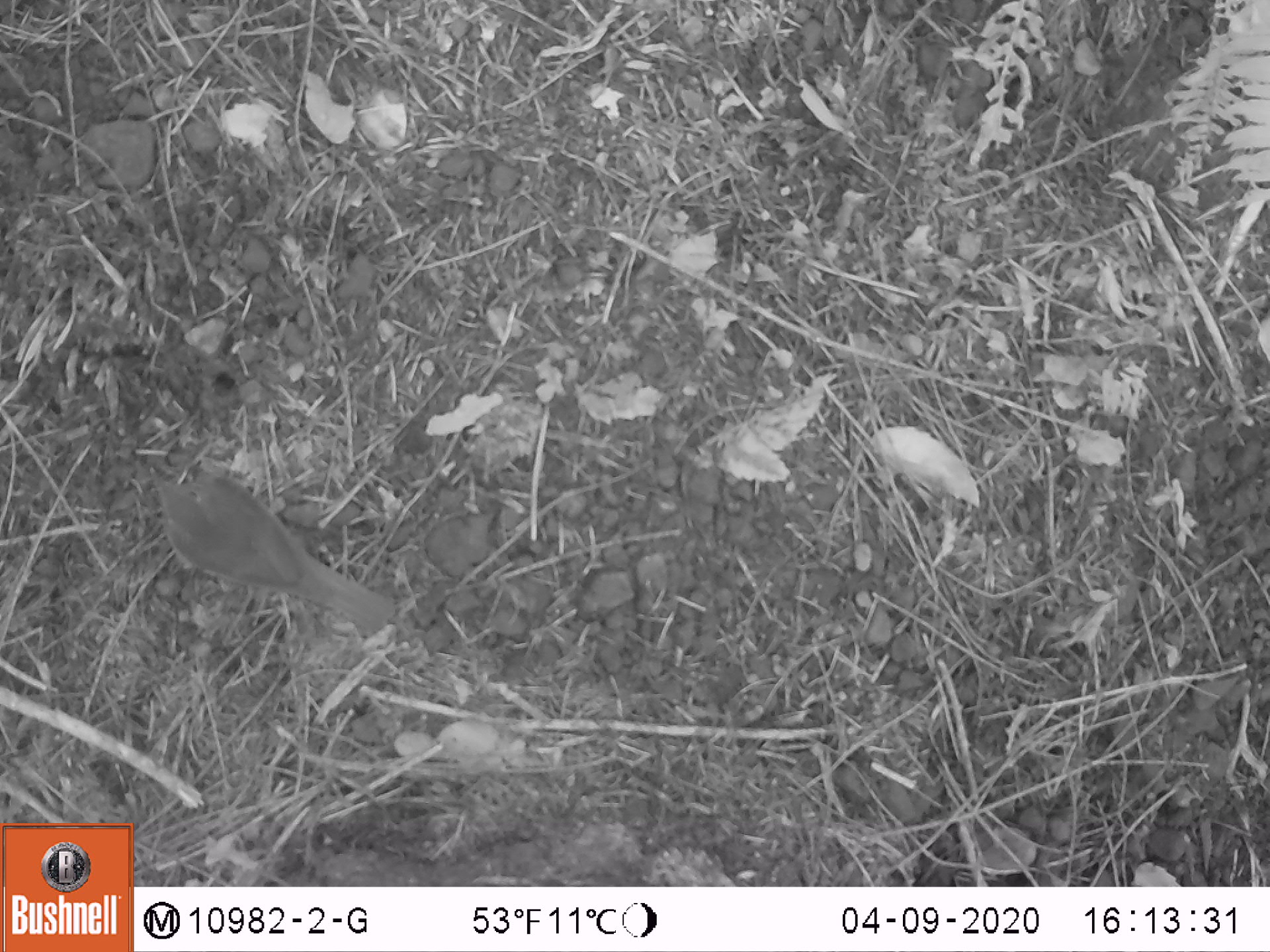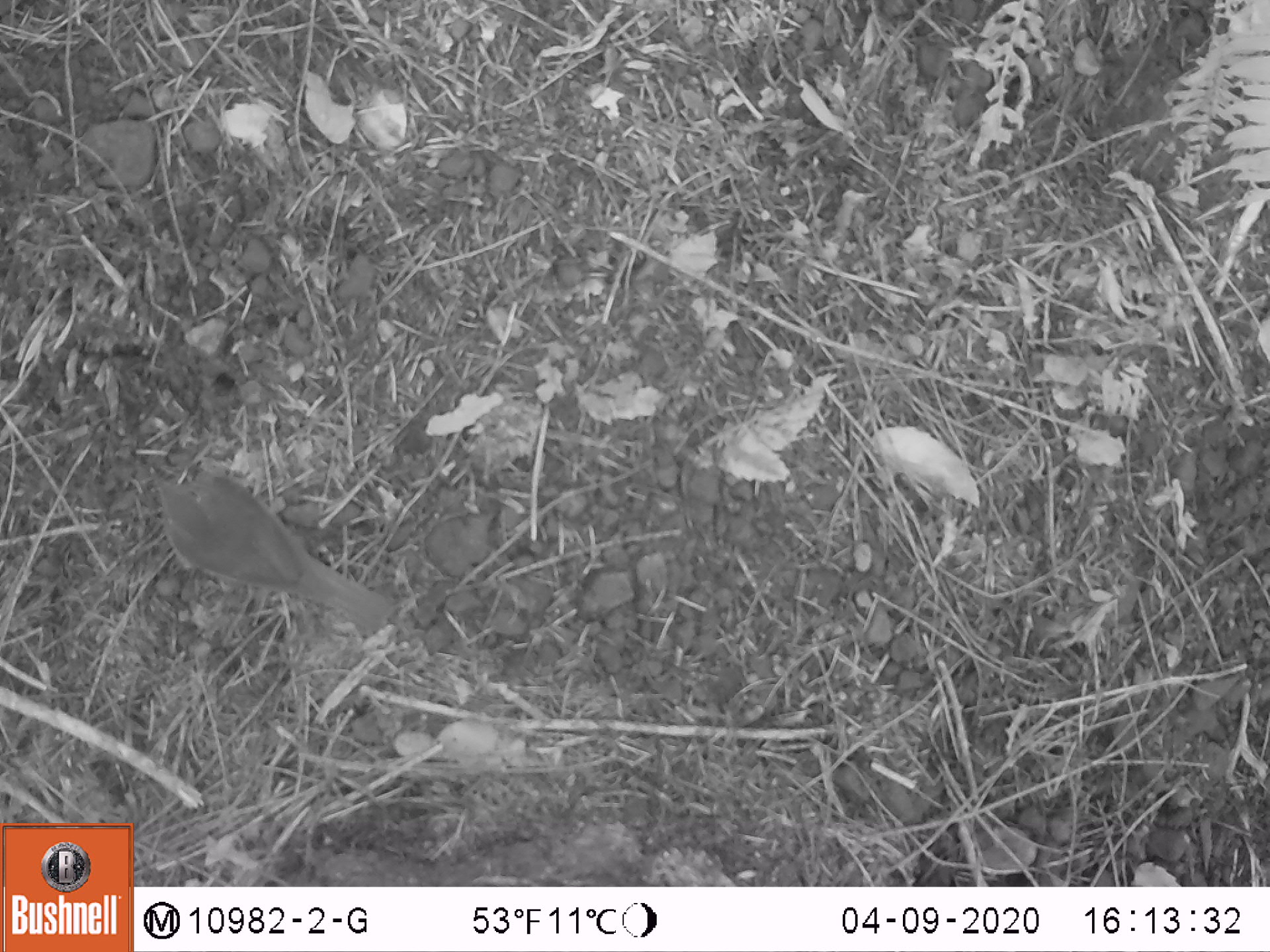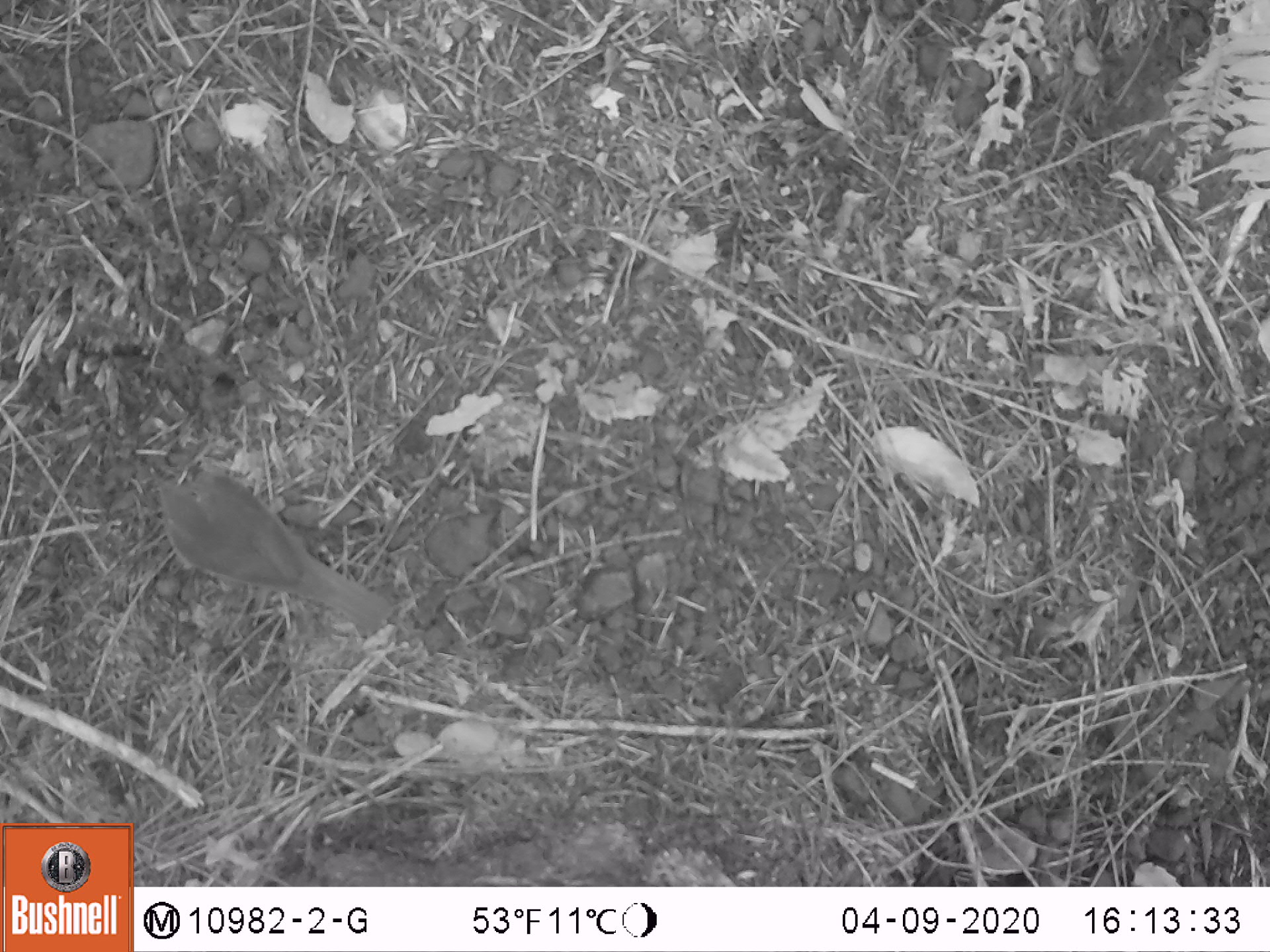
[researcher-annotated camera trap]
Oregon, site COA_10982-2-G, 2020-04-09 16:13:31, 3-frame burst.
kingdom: Animalia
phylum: Chordata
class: Aves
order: Passeriformes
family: Turdidae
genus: Catharus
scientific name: Catharus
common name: brown thrushes and nightingale-thrushes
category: catharus species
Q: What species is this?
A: Catharus species (brown thrushes and nightingale-thrushes) (Catharus).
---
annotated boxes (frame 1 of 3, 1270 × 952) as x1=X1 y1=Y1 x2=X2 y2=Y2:
catharus species: x1=140 y1=446 x2=409 y2=638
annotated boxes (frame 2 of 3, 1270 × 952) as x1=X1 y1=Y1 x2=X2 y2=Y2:
catharus species: x1=153 y1=463 x2=400 y2=642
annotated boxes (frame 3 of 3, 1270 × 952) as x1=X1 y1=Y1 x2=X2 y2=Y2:
catharus species: x1=142 y1=462 x2=408 y2=646